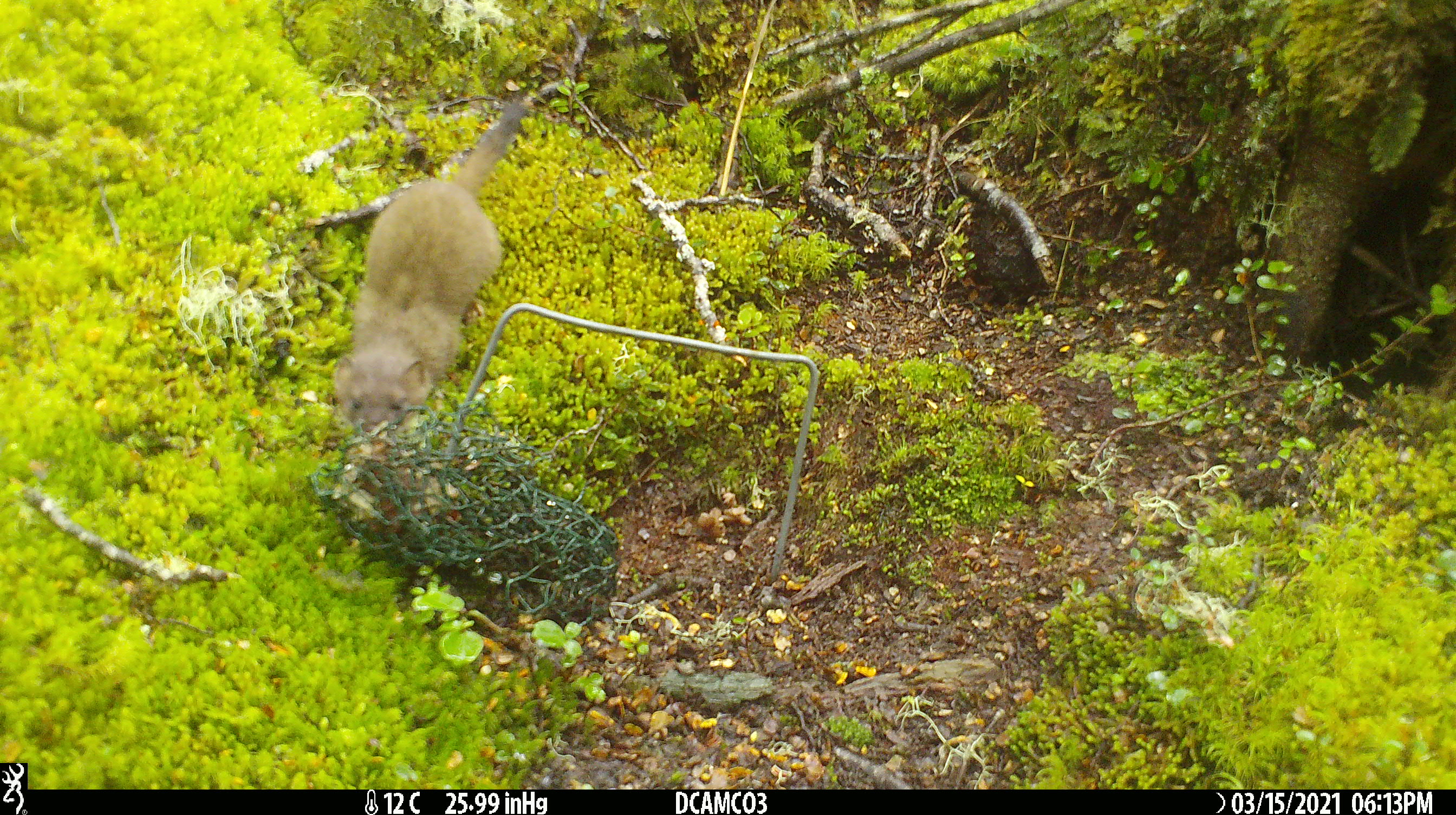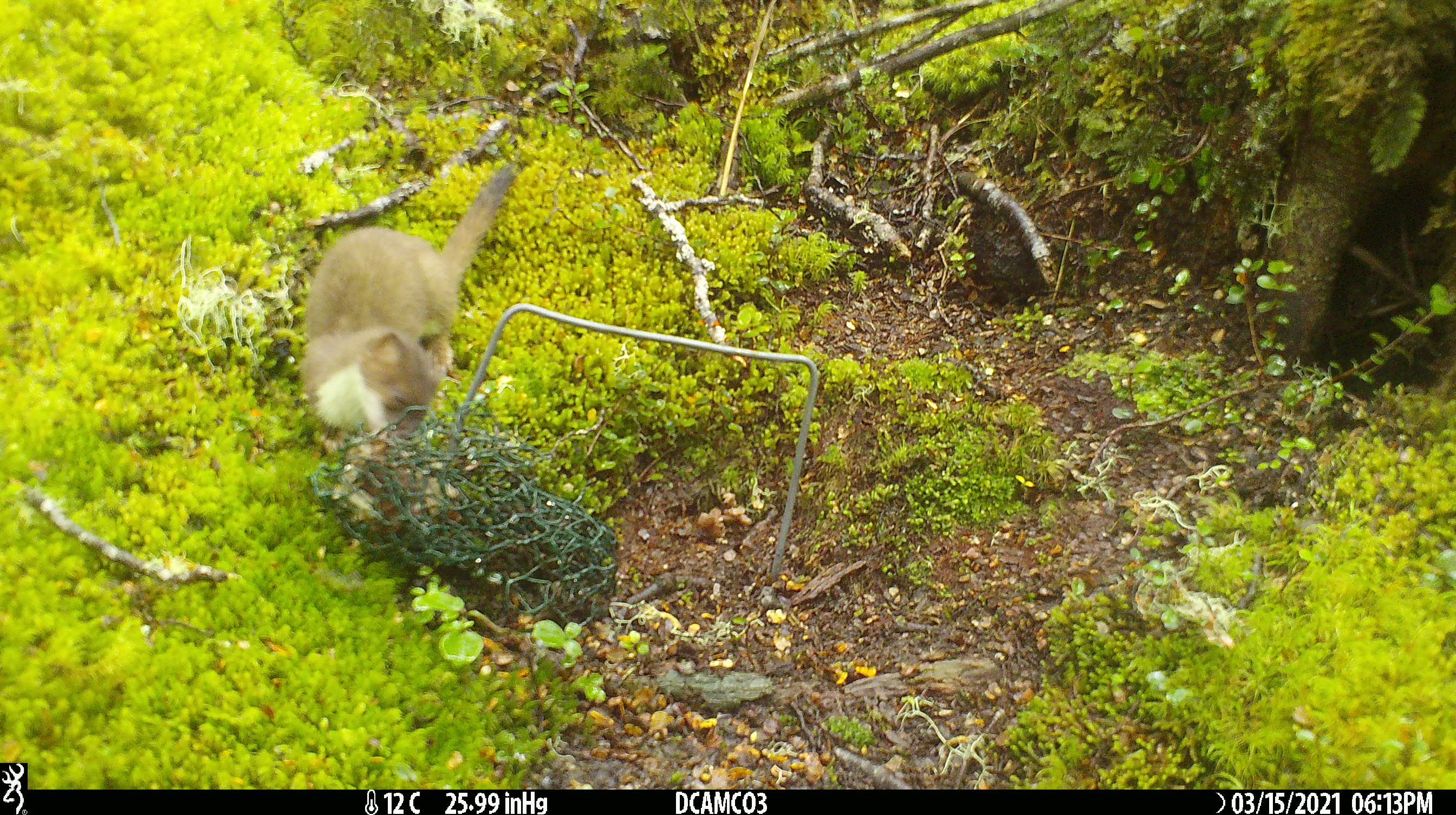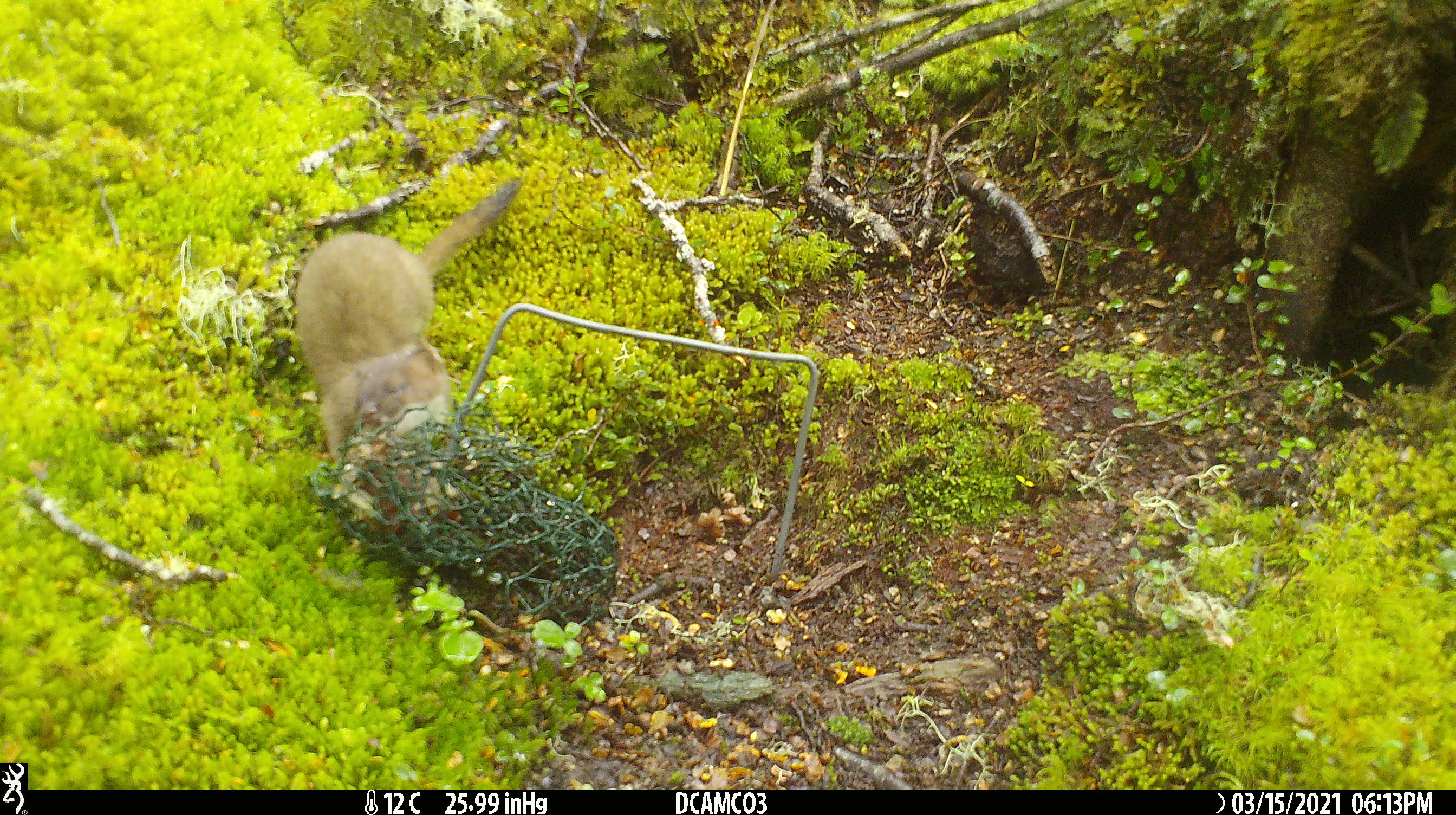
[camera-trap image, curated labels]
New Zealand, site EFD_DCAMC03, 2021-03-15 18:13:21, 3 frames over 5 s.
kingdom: Animalia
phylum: Chordata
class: Mammalia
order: Carnivora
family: Mustelidae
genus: Mustela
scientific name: Mustela erminea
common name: stoat